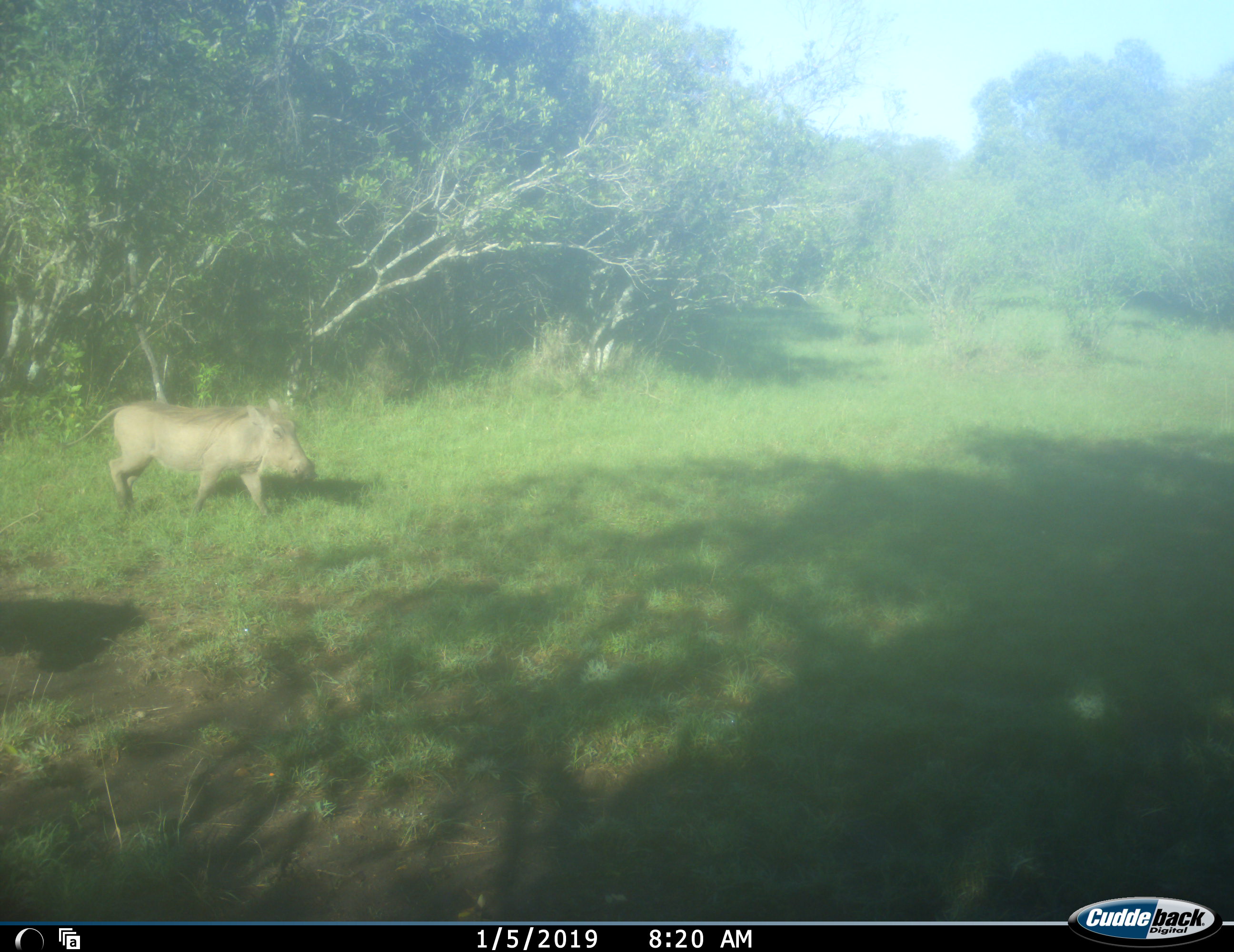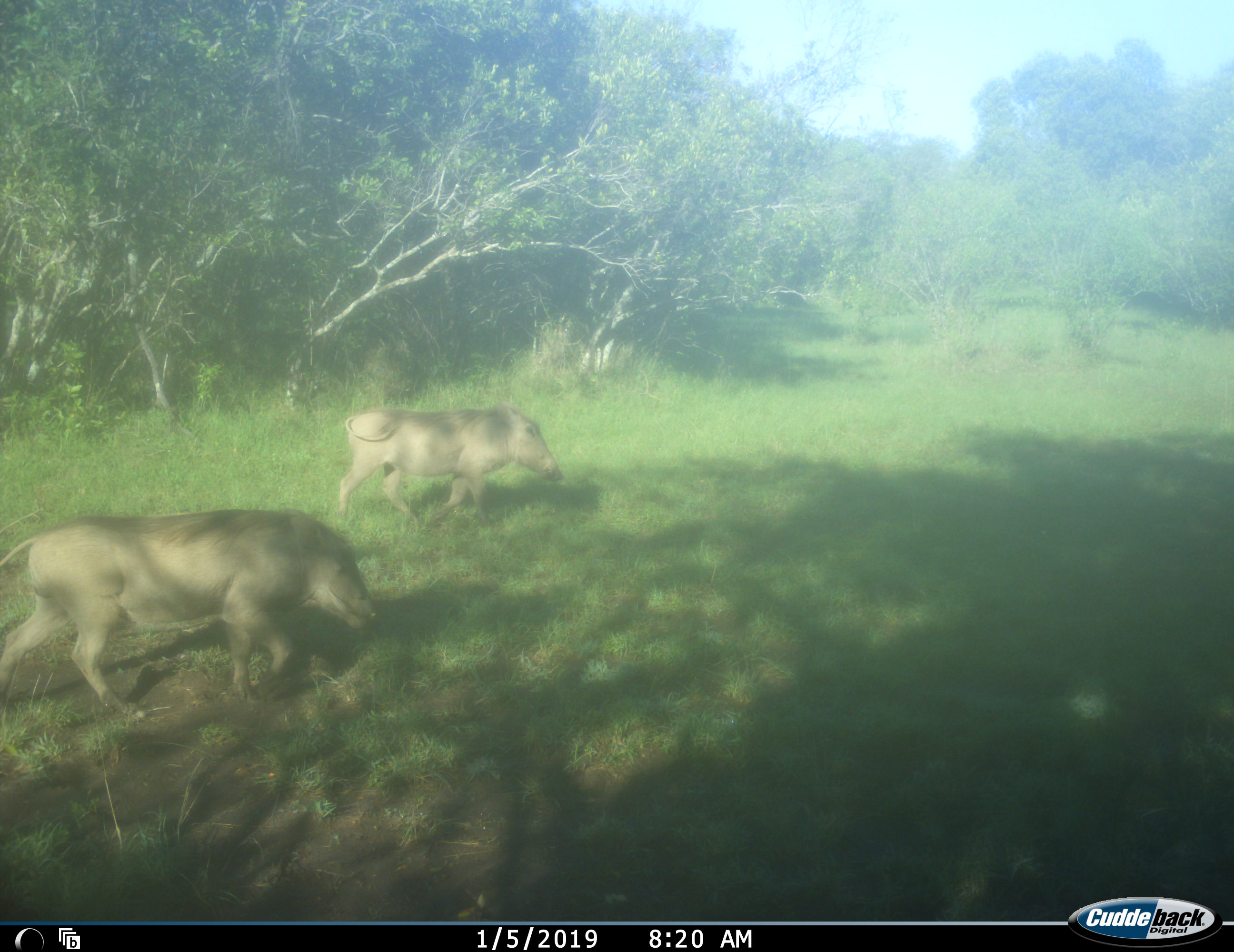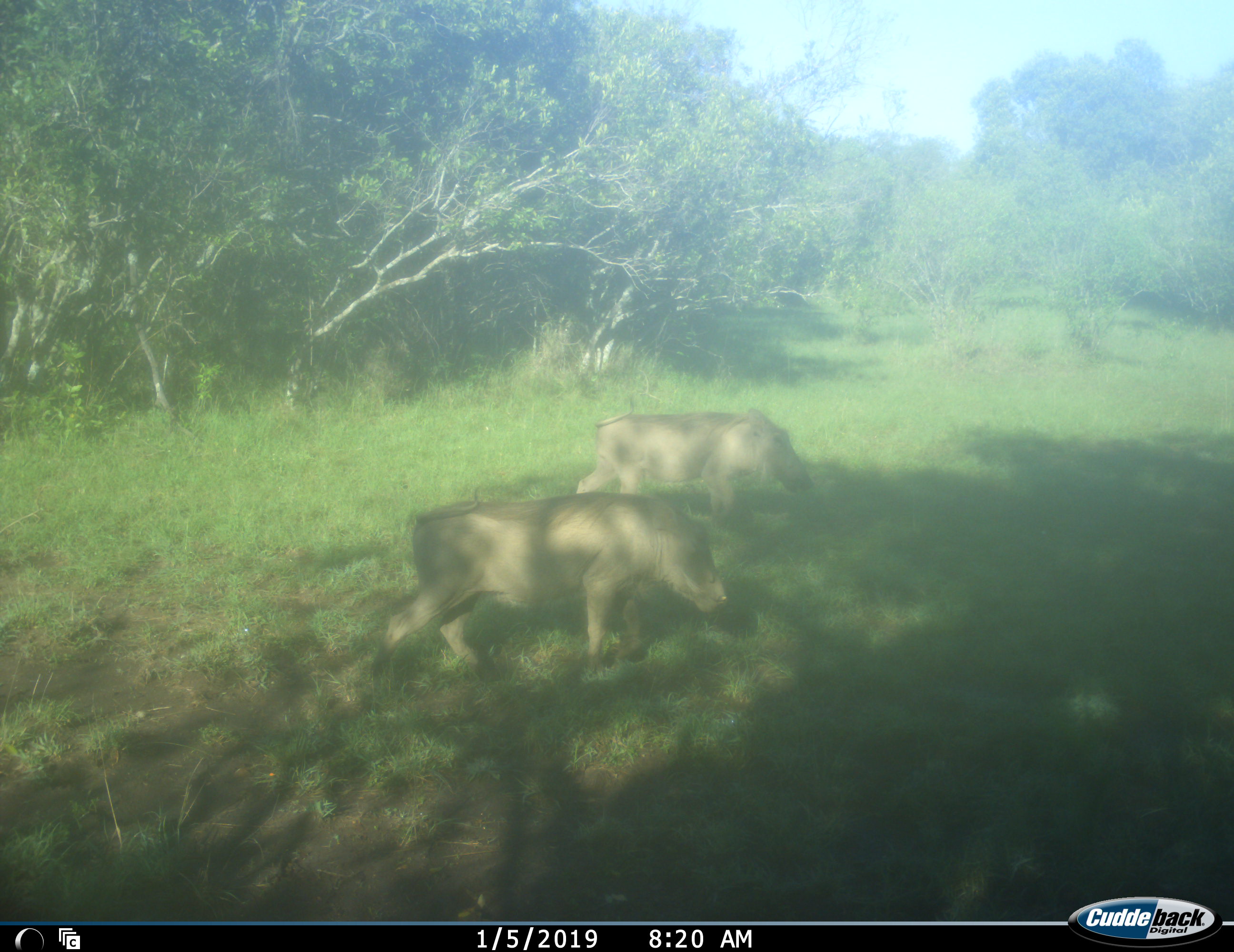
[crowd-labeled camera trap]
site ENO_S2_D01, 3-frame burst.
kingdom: Animalia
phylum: Chordata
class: Mammalia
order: Artiodactyla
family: Suidae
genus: Phacochoerus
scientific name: Phacochoerus africanus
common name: warthog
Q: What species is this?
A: Warthog (Phacochoerus africanus).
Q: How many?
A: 2.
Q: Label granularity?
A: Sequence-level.